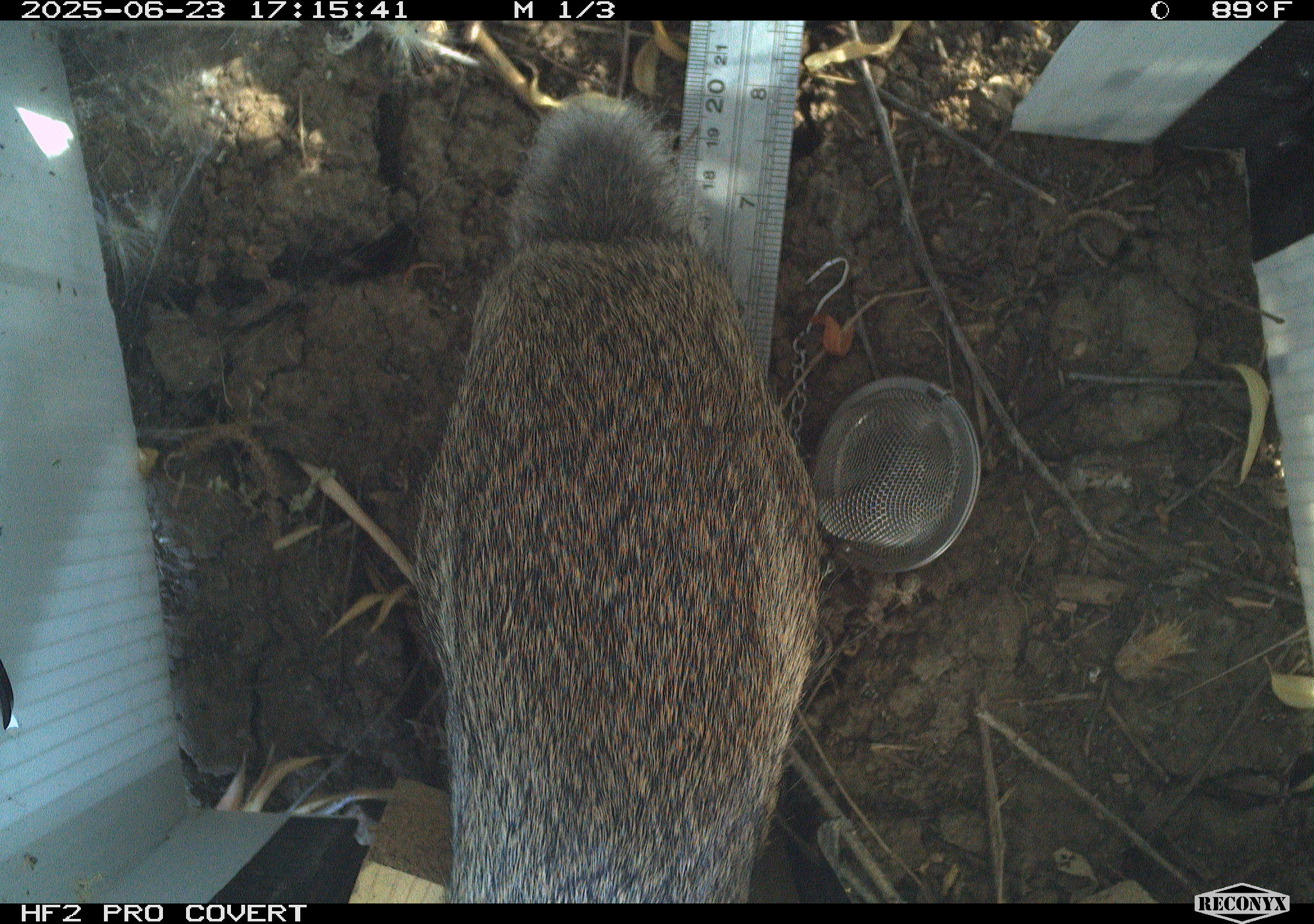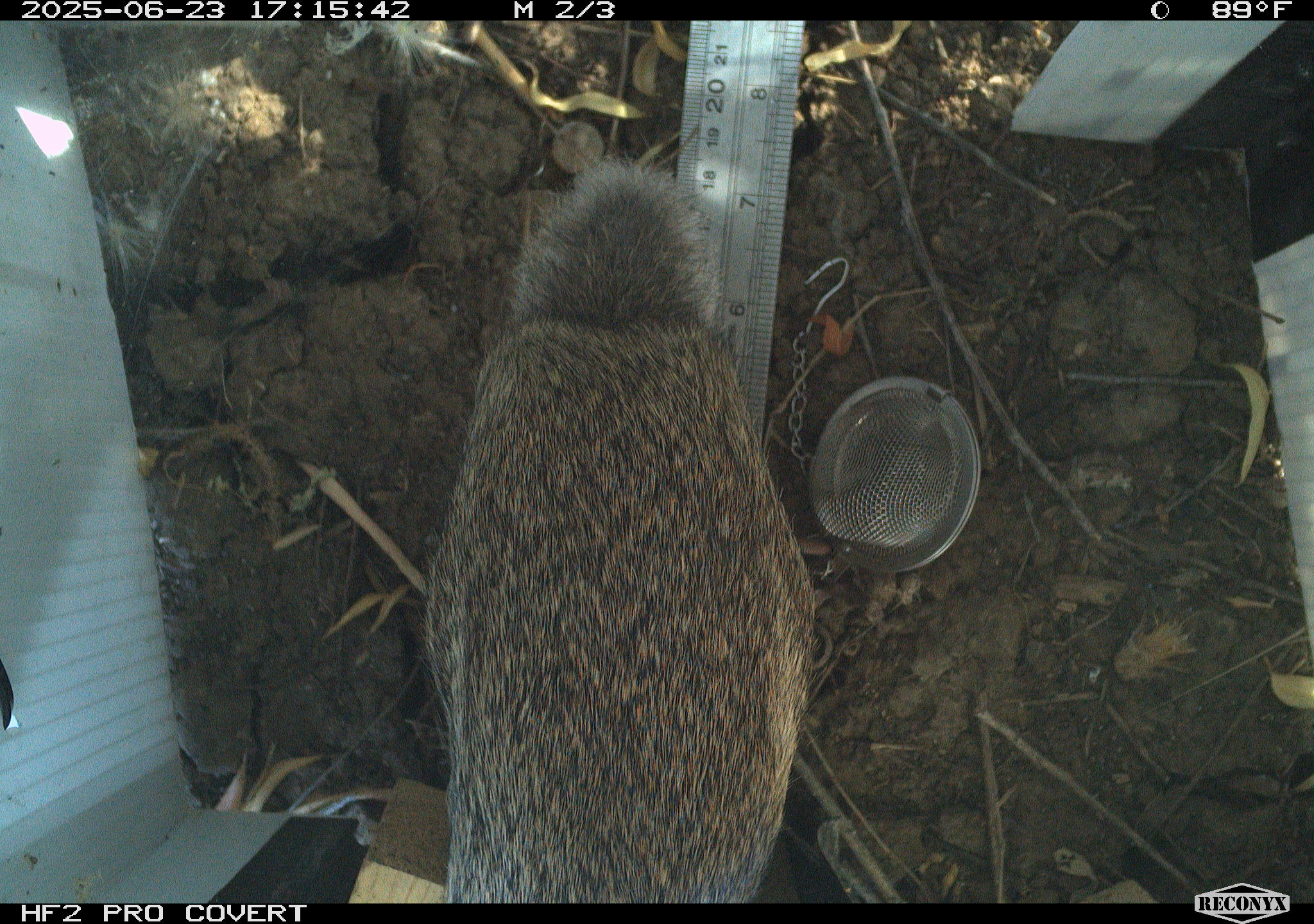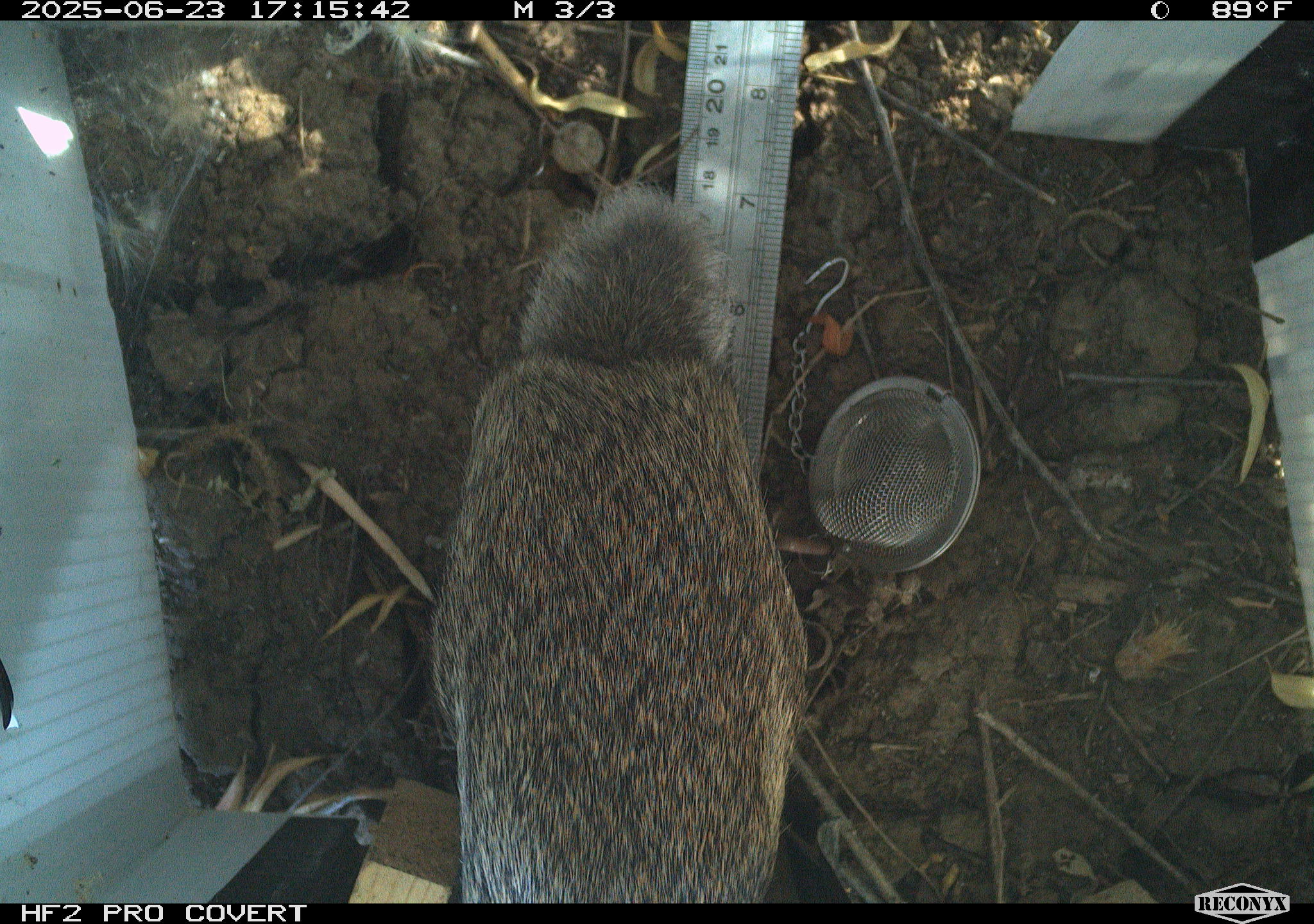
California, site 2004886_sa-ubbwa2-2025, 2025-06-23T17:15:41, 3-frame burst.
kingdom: Animalia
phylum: Chordata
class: Mammalia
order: Lagomorpha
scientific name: Lagomorpha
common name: hares, rabbits, and pikas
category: lagomorpha order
Lagomorpha order (hares, rabbits, and pikas) (Lagomorpha).